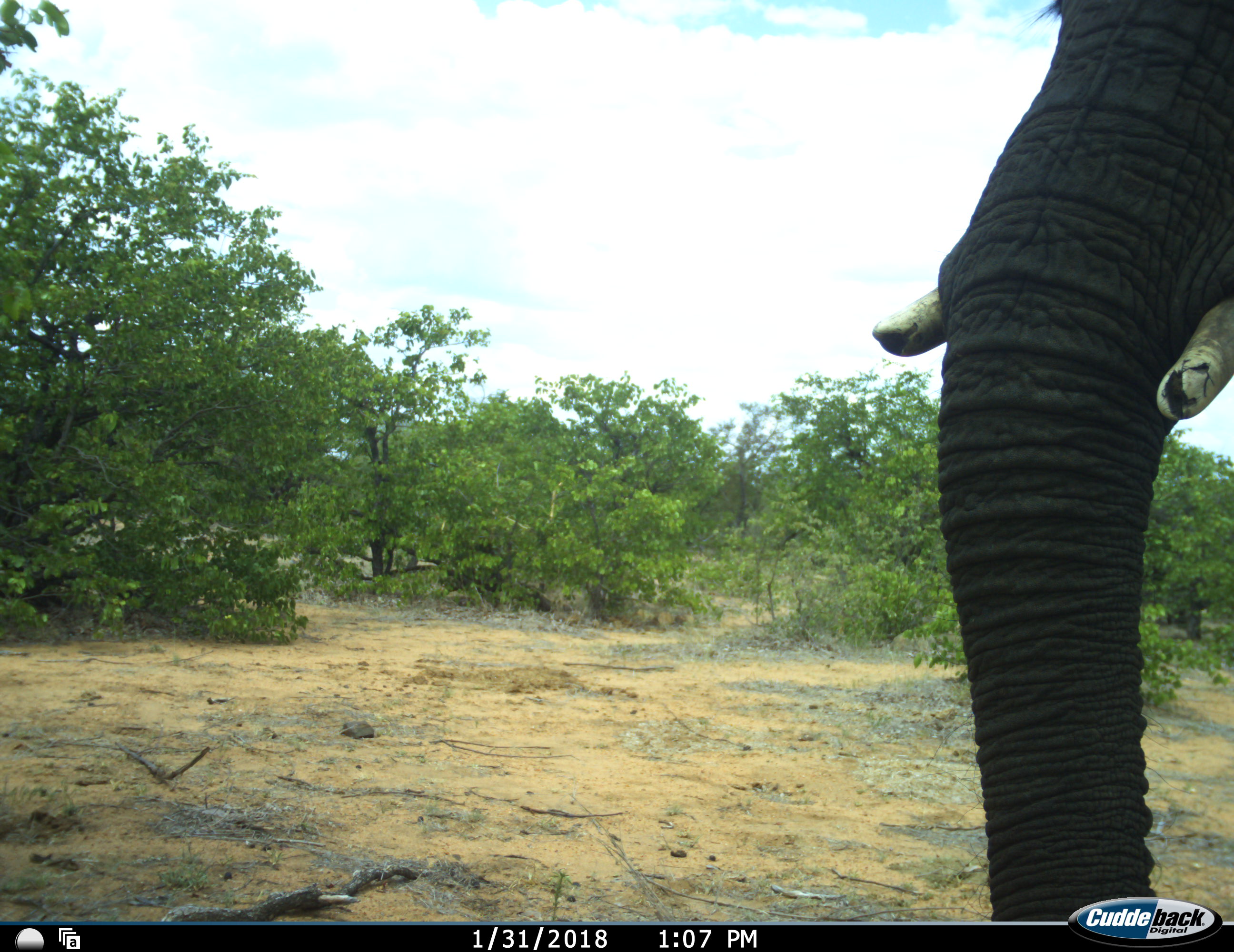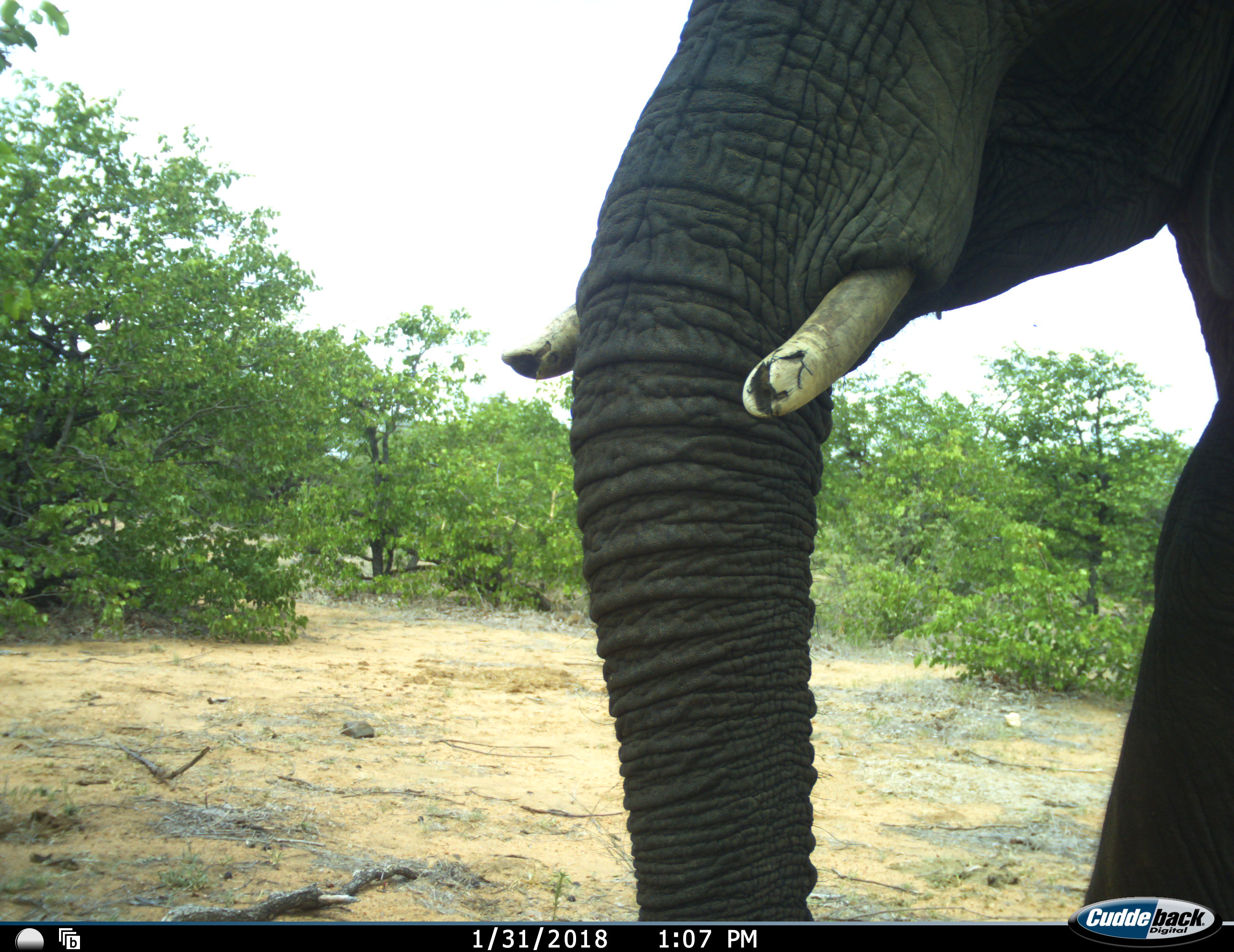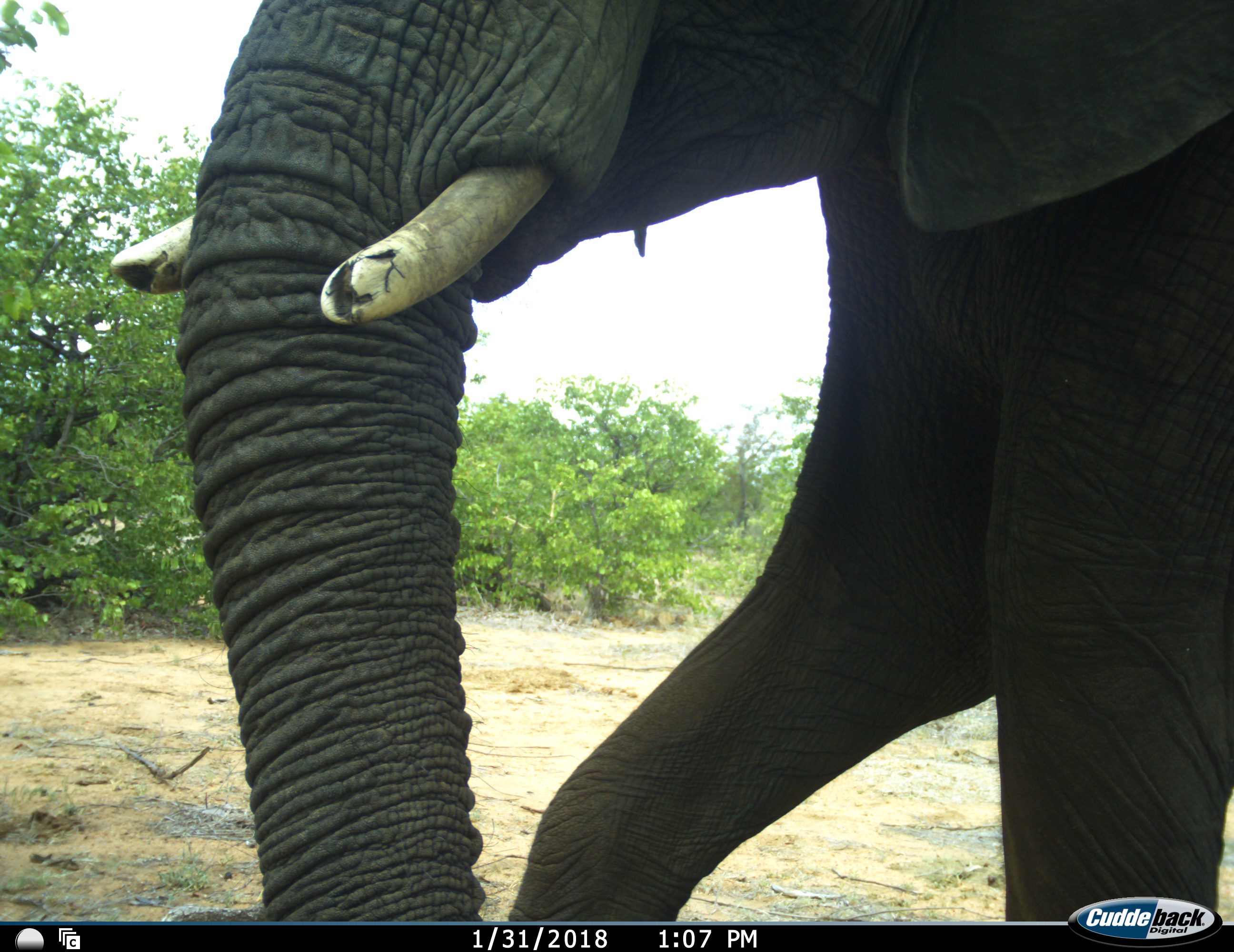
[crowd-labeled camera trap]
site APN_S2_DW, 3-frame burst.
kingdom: Animalia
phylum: Chordata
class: Mammalia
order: Proboscidea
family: Elephantidae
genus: Loxodonta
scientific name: Loxodonta africana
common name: african bush elephant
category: elephant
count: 1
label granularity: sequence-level